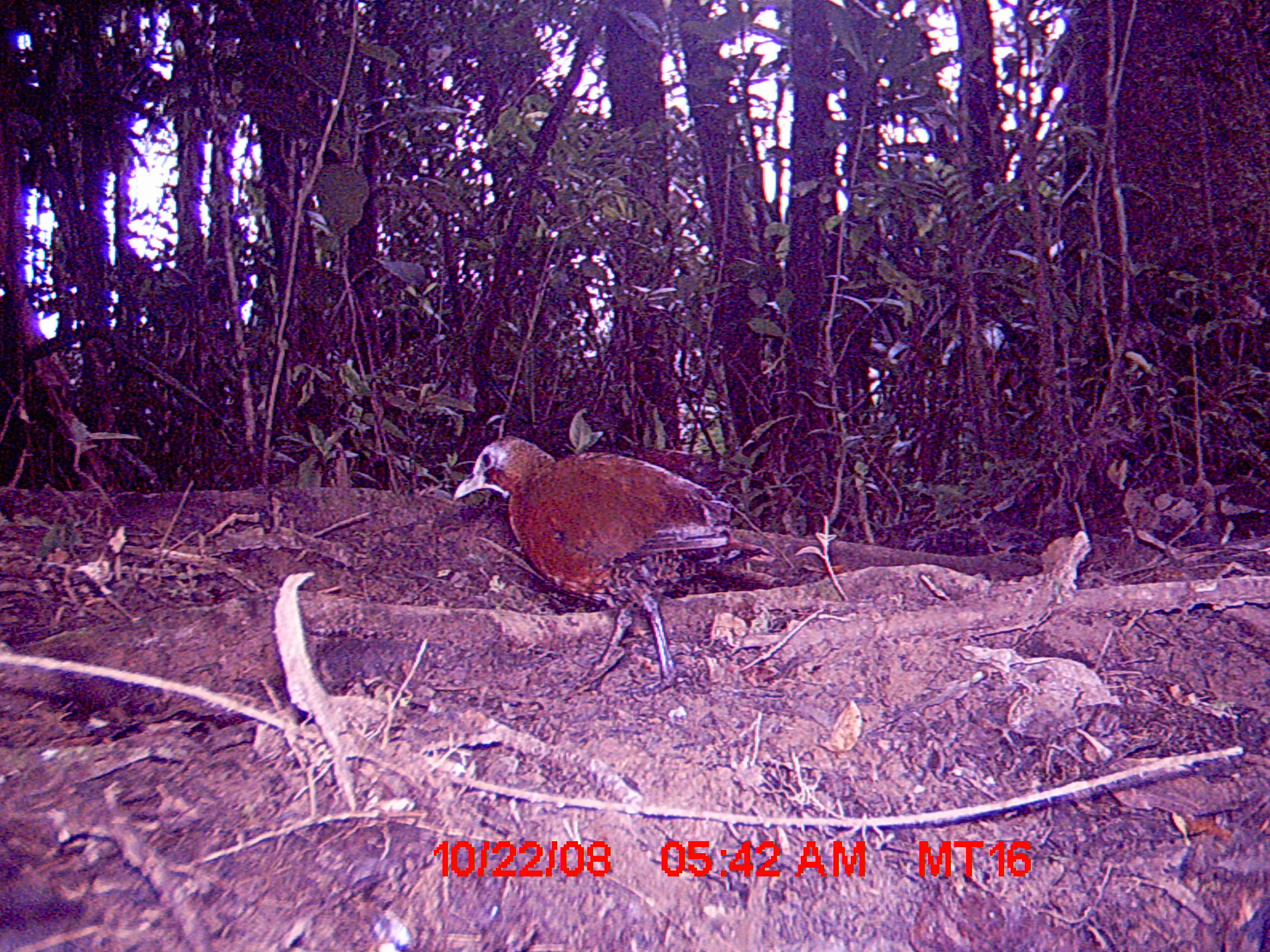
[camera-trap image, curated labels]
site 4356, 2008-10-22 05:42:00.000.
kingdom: Animalia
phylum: Chordata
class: Aves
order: Gruiformes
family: Sarothruridae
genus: Mentocrex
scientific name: Mentocrex kioloides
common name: madagascar wood rail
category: canirallus kioloides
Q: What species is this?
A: Canirallus kioloides (madagascar wood rail) (Mentocrex kioloides).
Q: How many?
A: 2.